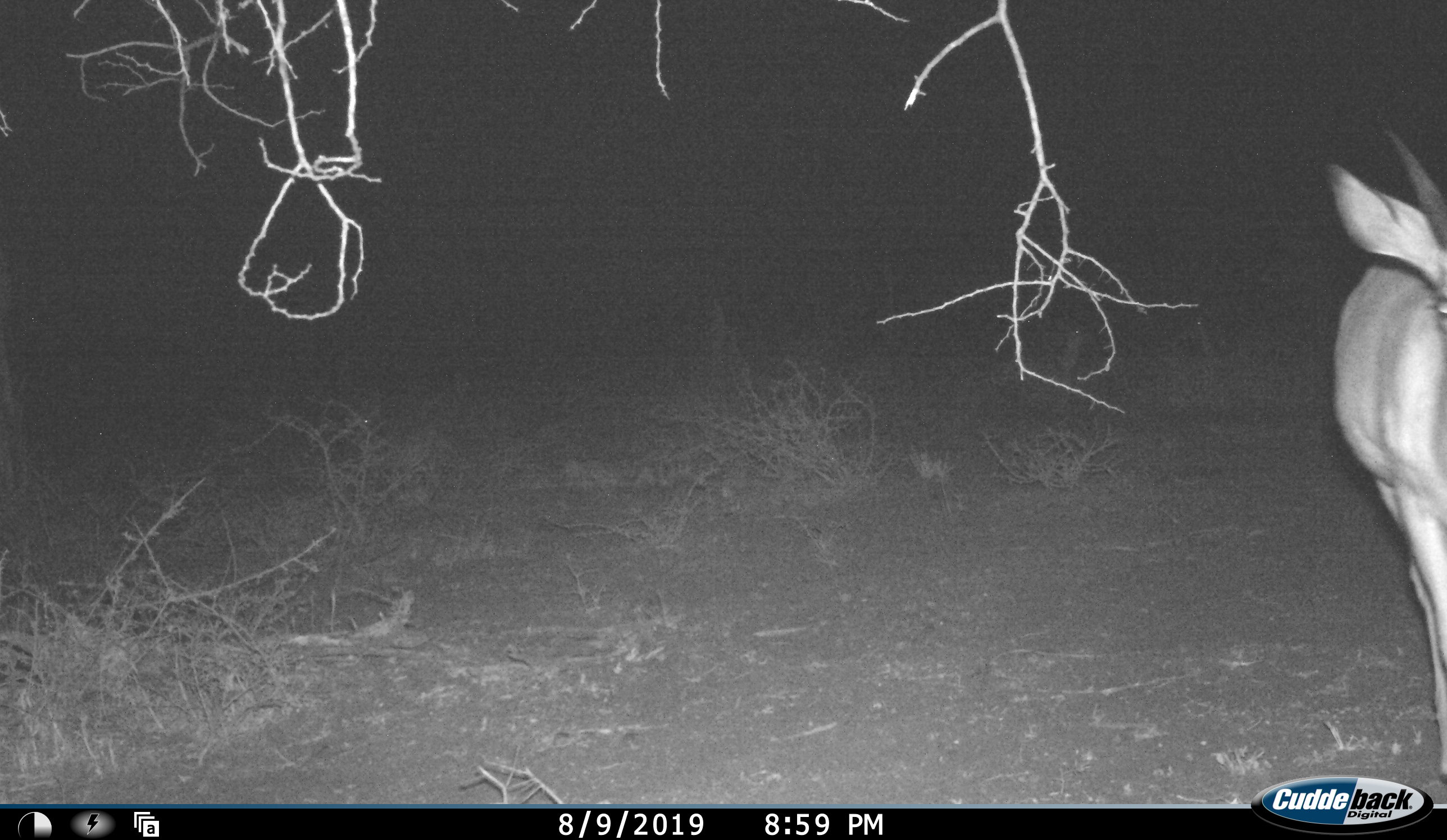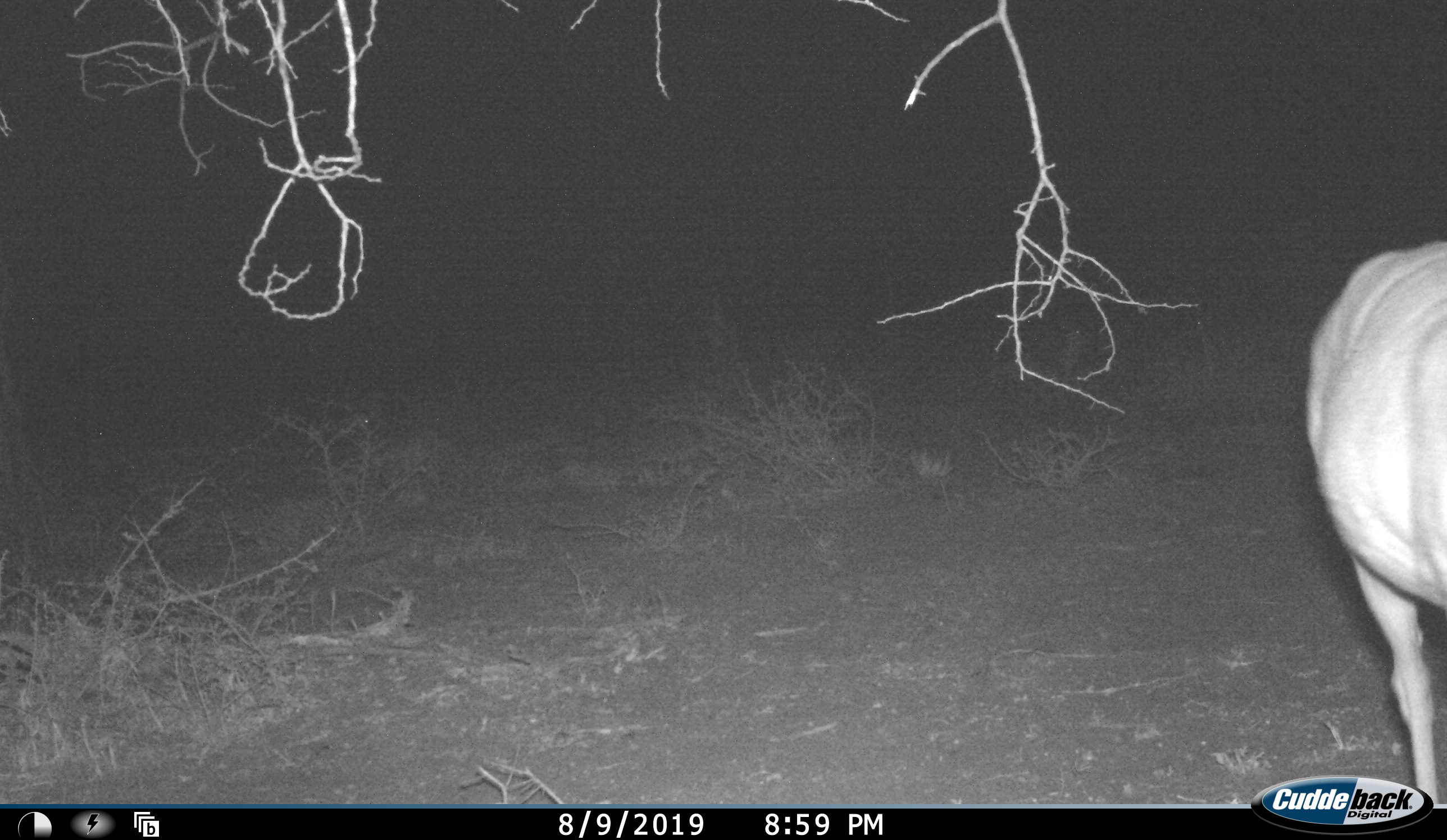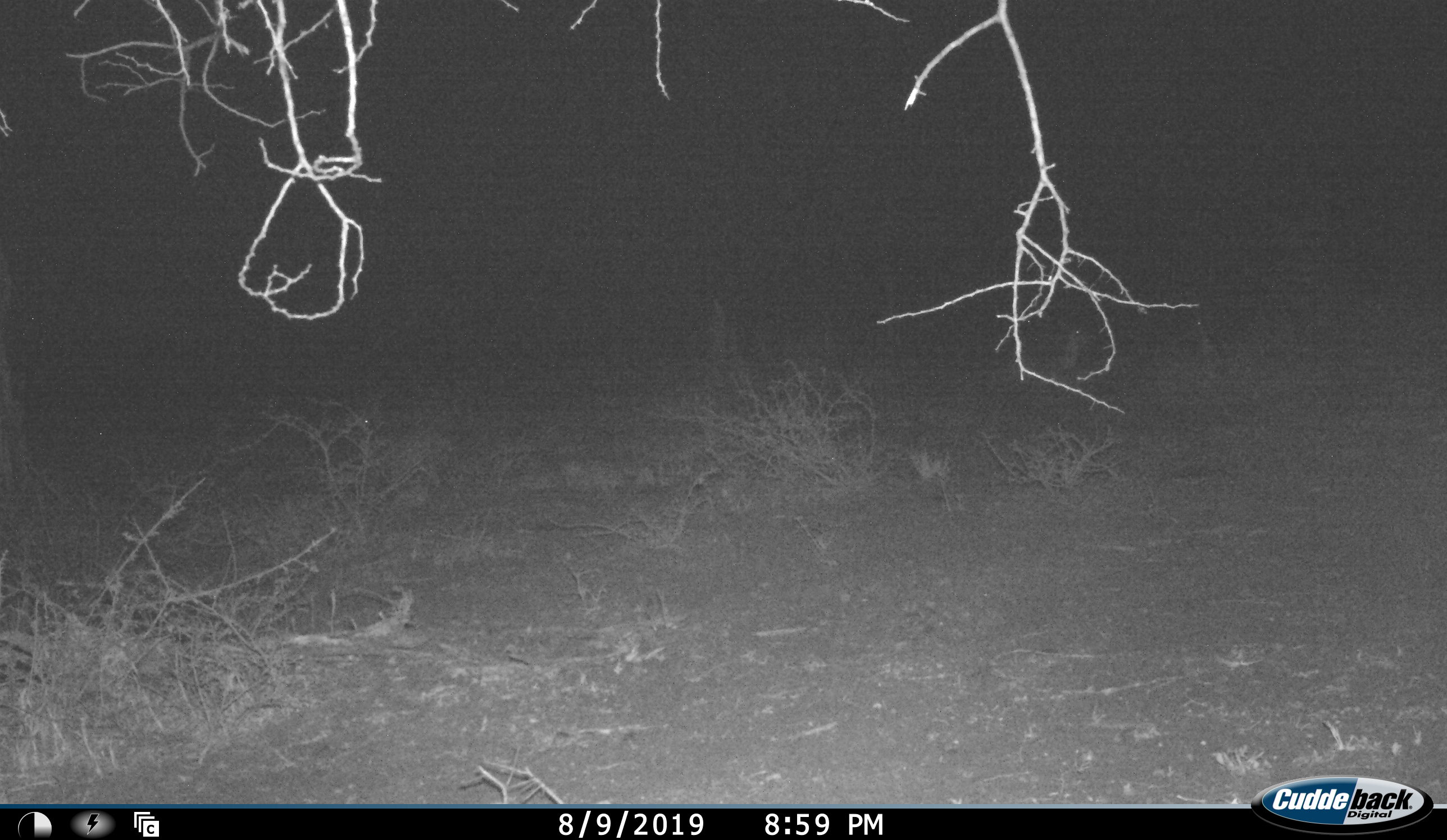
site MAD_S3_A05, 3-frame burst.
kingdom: Animalia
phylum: Chordata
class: Mammalia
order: Artiodactyla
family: Bovidae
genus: Aepyceros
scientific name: Aepyceros melampus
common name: impala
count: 1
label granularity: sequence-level